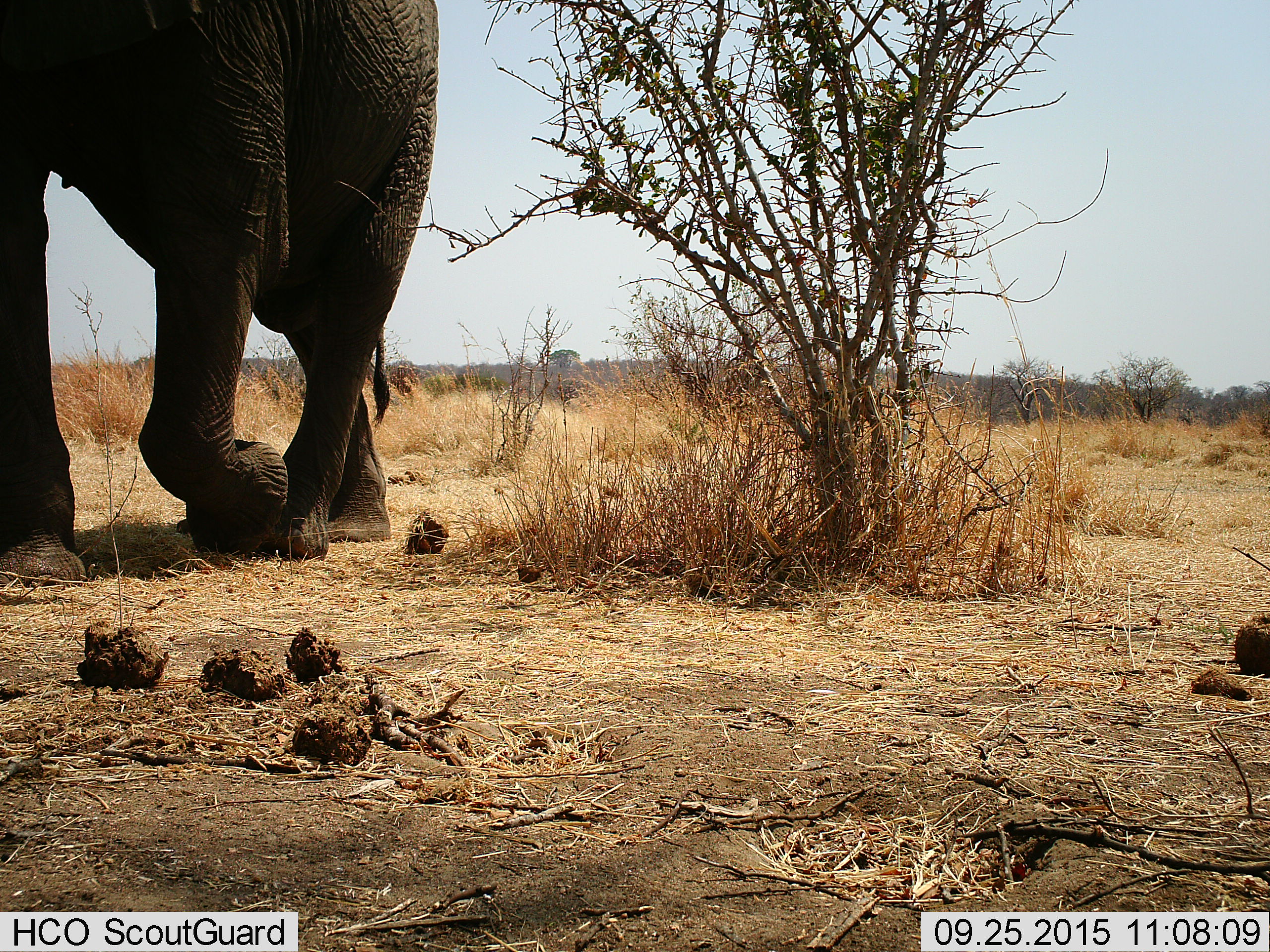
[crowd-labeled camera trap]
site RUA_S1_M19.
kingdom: Animalia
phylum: Chordata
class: Mammalia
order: Proboscidea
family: Elephantidae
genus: Loxodonta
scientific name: Loxodonta africana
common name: african bush elephant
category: elephant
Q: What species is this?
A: Elephant (african bush elephant) (Loxodonta africana).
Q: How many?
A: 1.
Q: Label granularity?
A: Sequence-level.